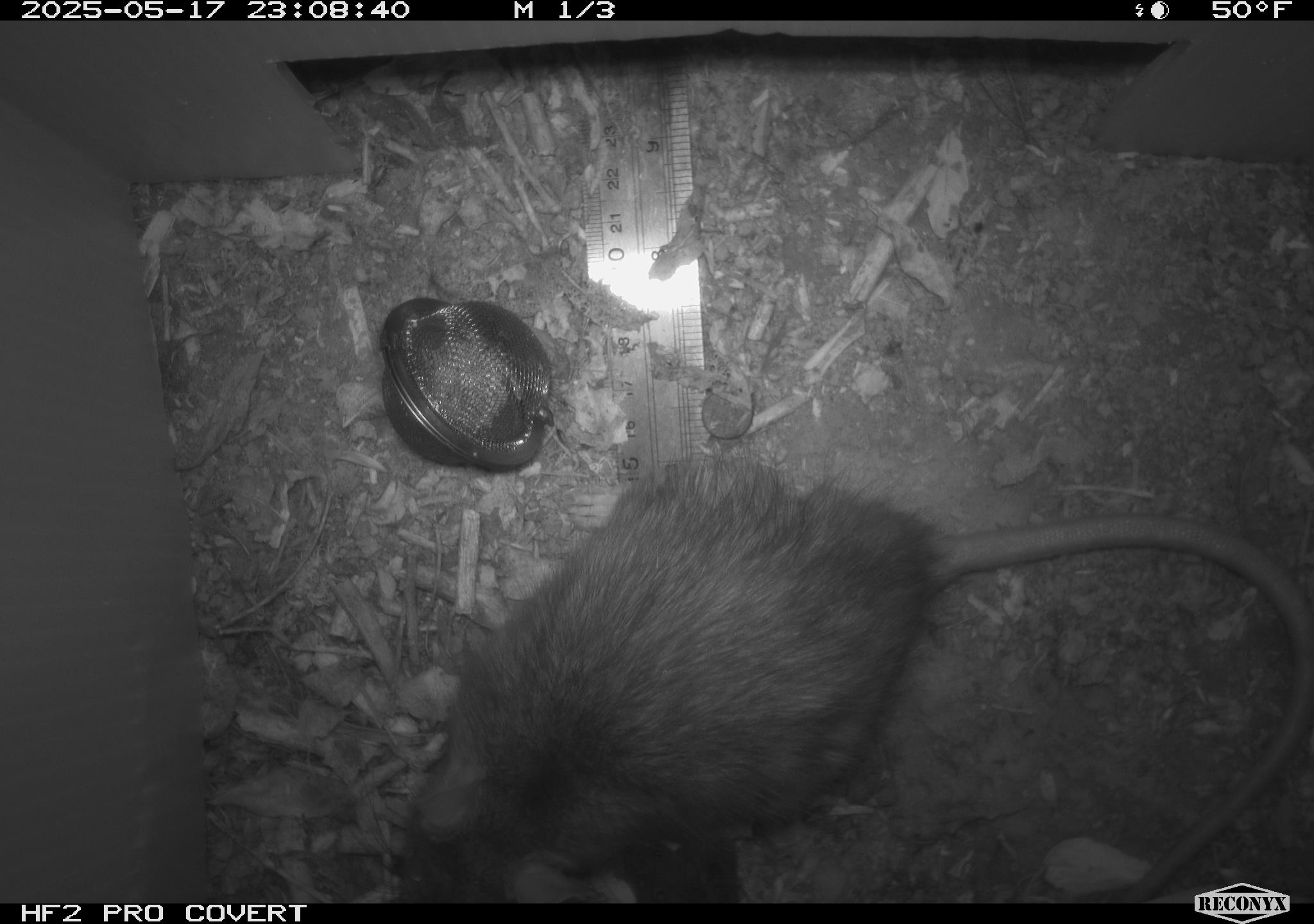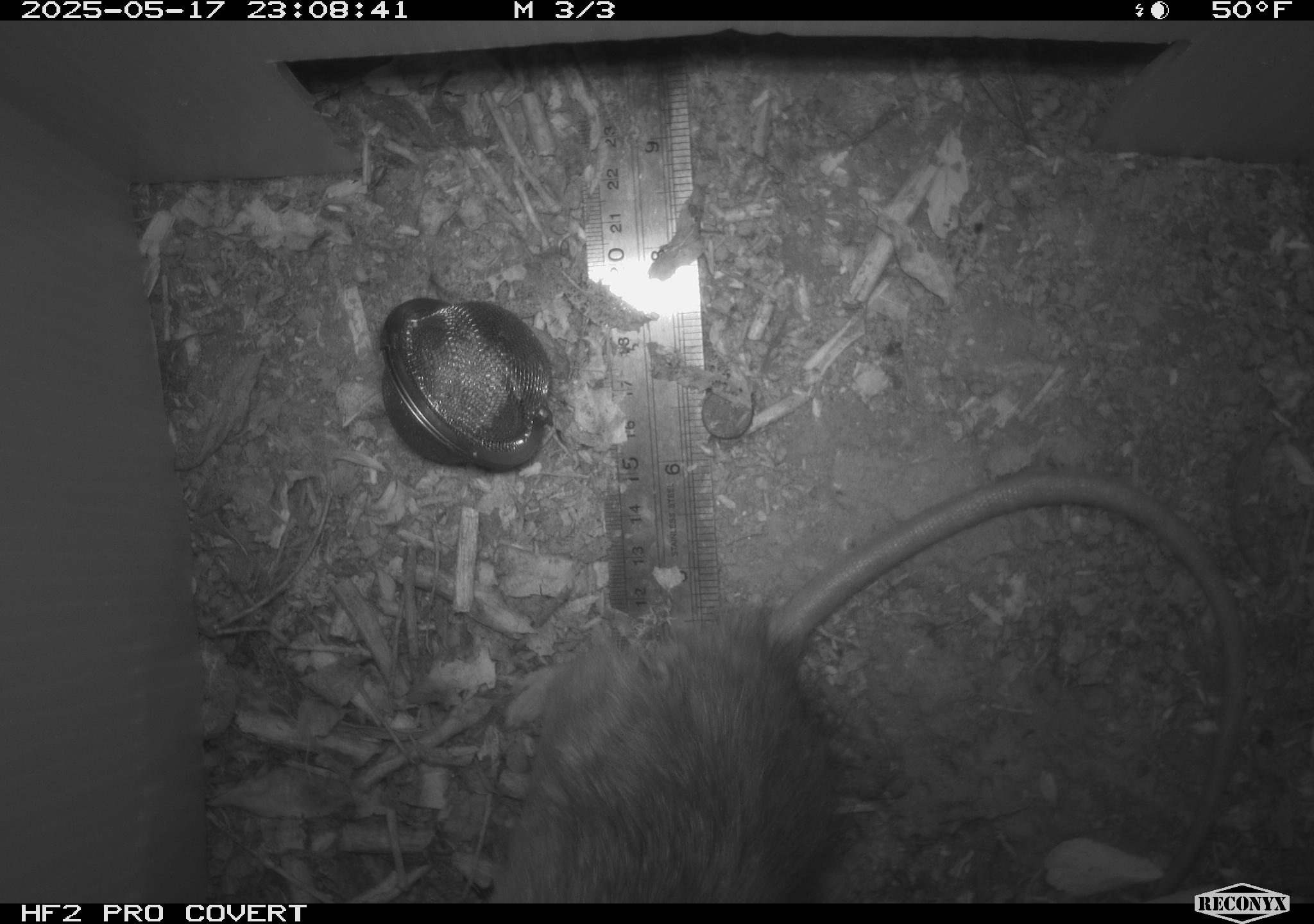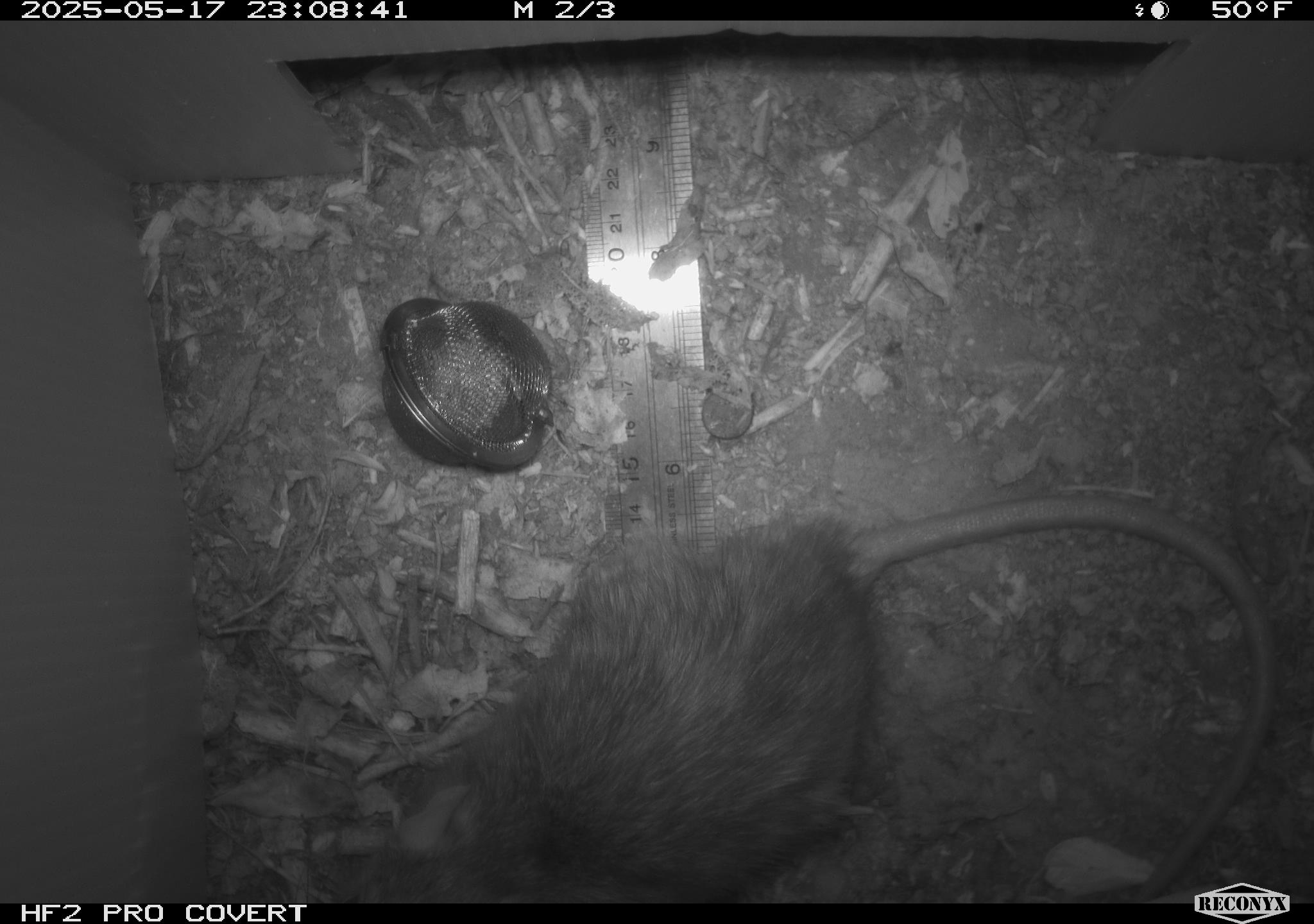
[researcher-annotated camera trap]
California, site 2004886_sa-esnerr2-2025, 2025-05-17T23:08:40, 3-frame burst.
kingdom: Animalia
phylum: Chordata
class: Mammalia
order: Rodentia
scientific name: Rodentia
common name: rodent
Rodent (Rodentia).